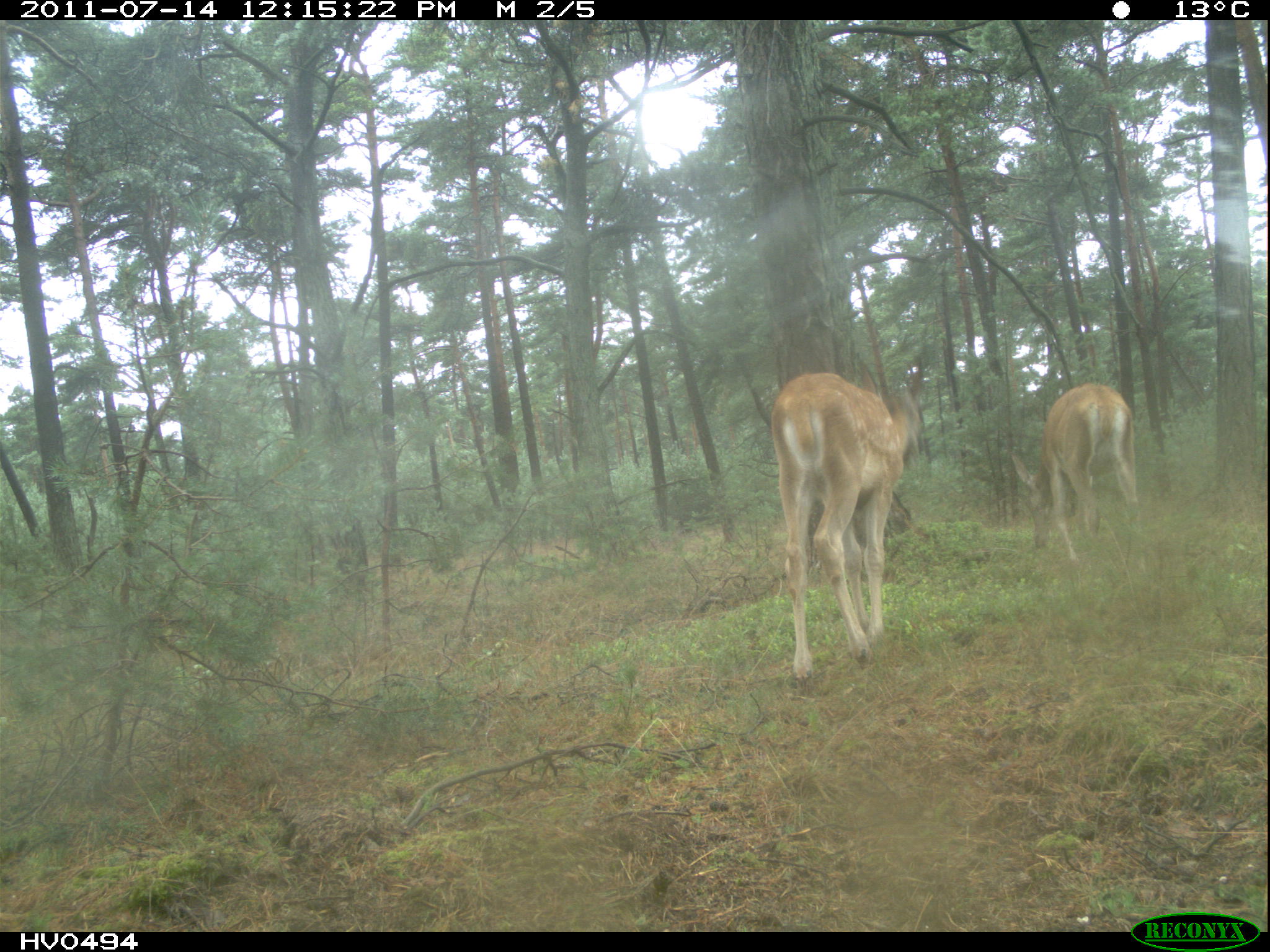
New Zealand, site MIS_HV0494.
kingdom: Animalia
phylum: Chordata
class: Mammalia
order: Artiodactyla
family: Cervidae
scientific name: Cervidae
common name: deer